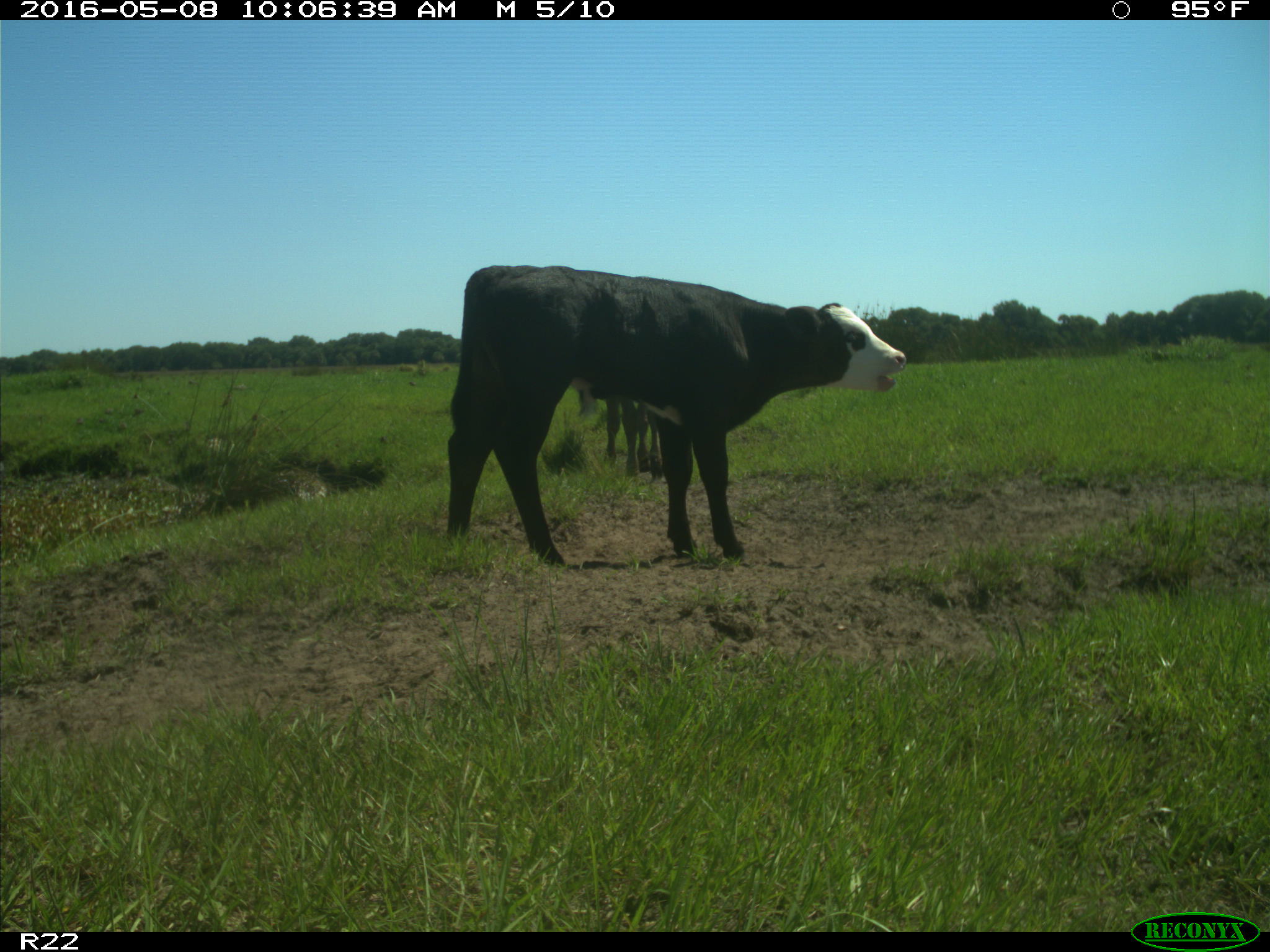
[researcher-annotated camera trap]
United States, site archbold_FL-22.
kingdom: Animalia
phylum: Chordata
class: Mammalia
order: Artiodactyla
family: Bovidae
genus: Bos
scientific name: Bos taurus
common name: domestic cow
Bos taurus (domestic cow).